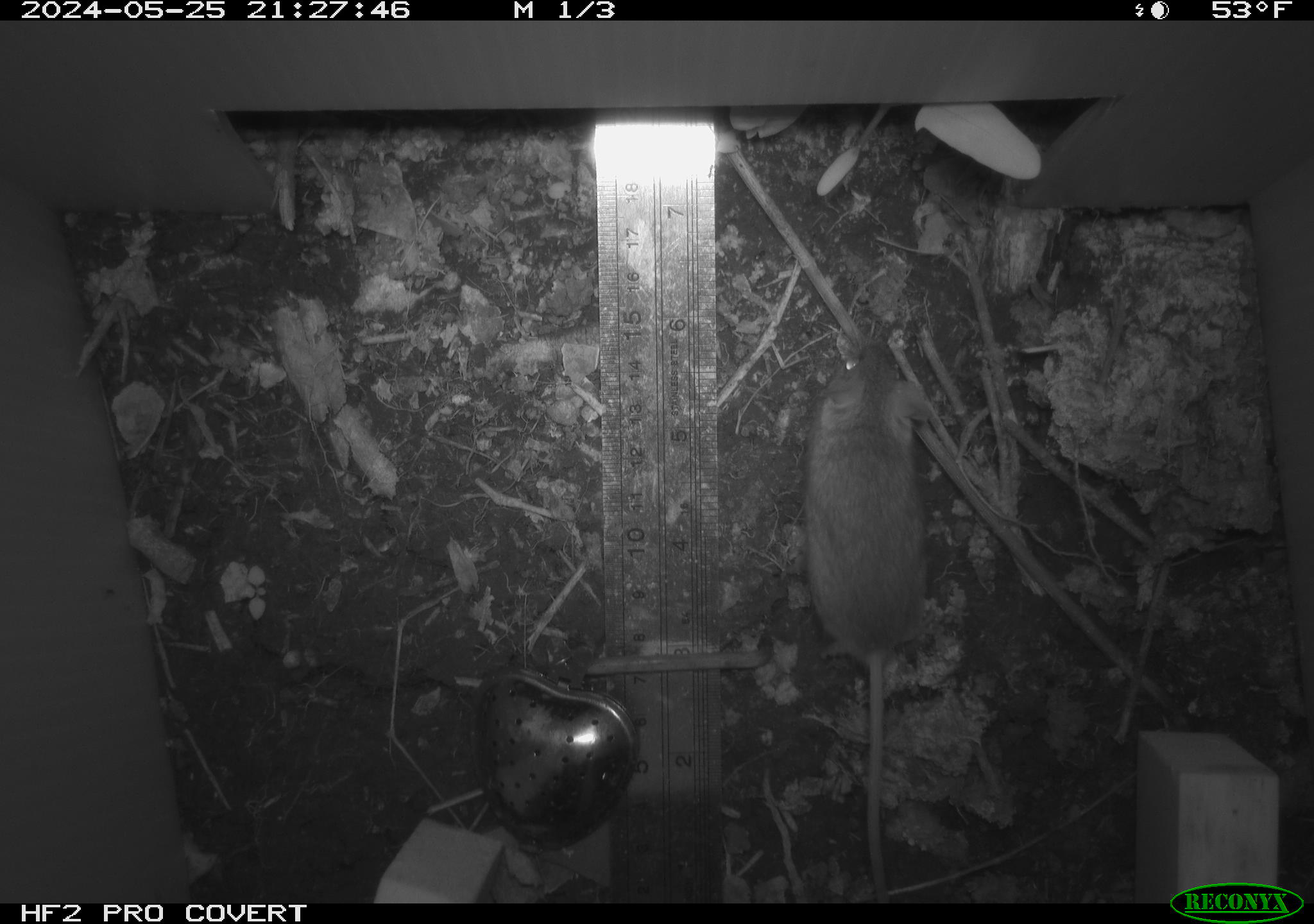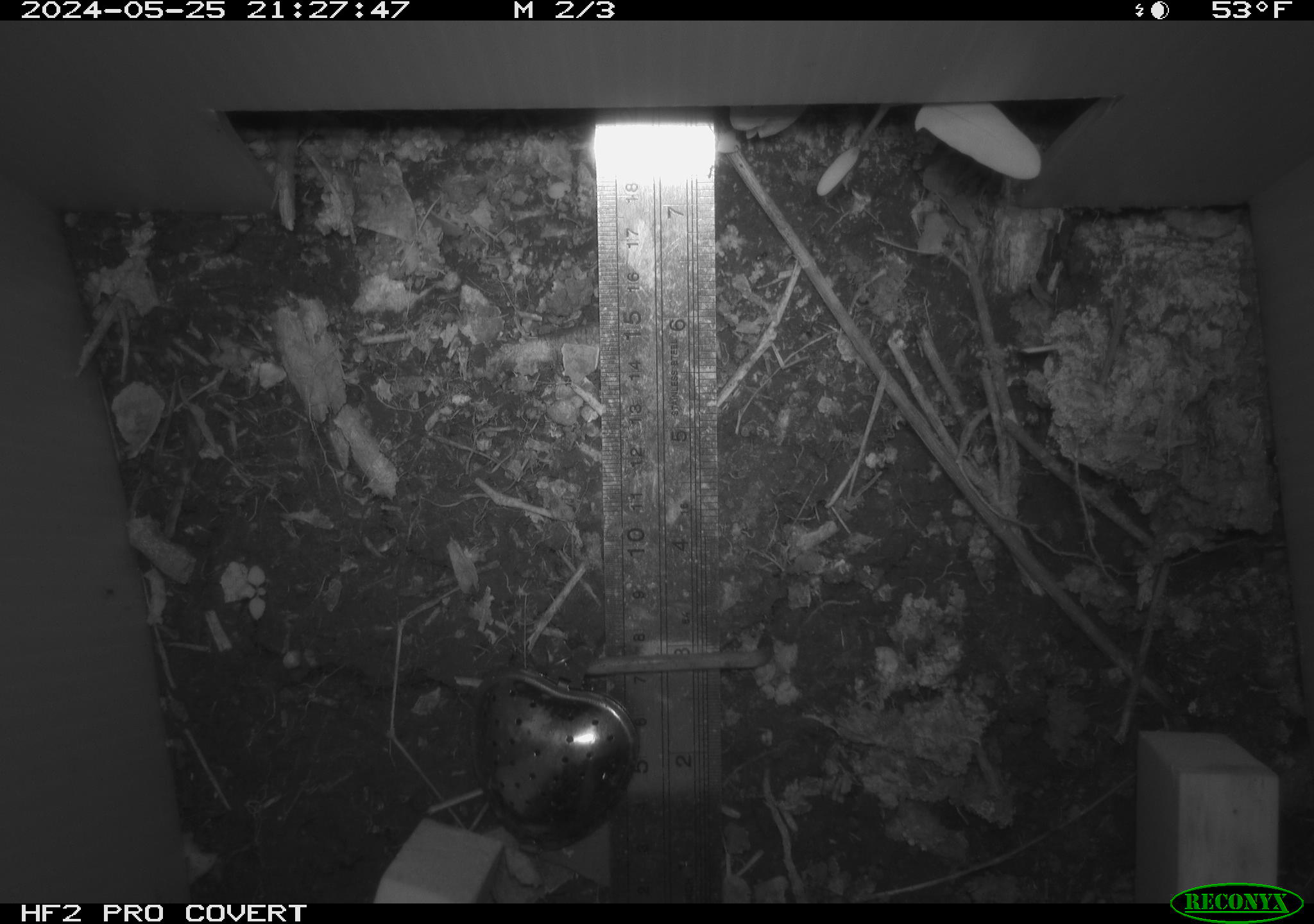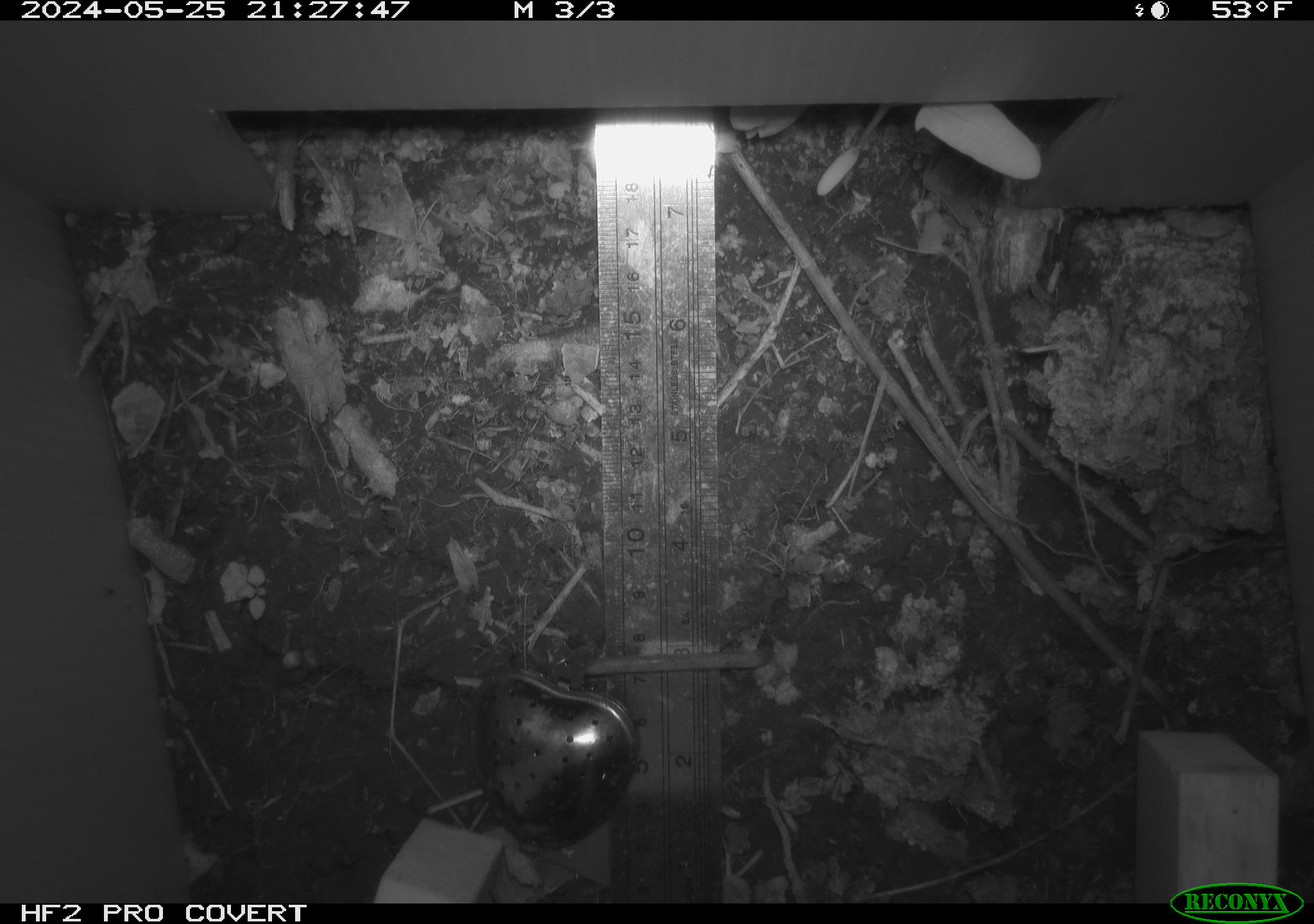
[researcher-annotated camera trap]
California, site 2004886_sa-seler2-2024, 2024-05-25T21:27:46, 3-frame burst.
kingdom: Animalia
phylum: Chordata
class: Mammalia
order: Rodentia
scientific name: Rodentia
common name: mouse species